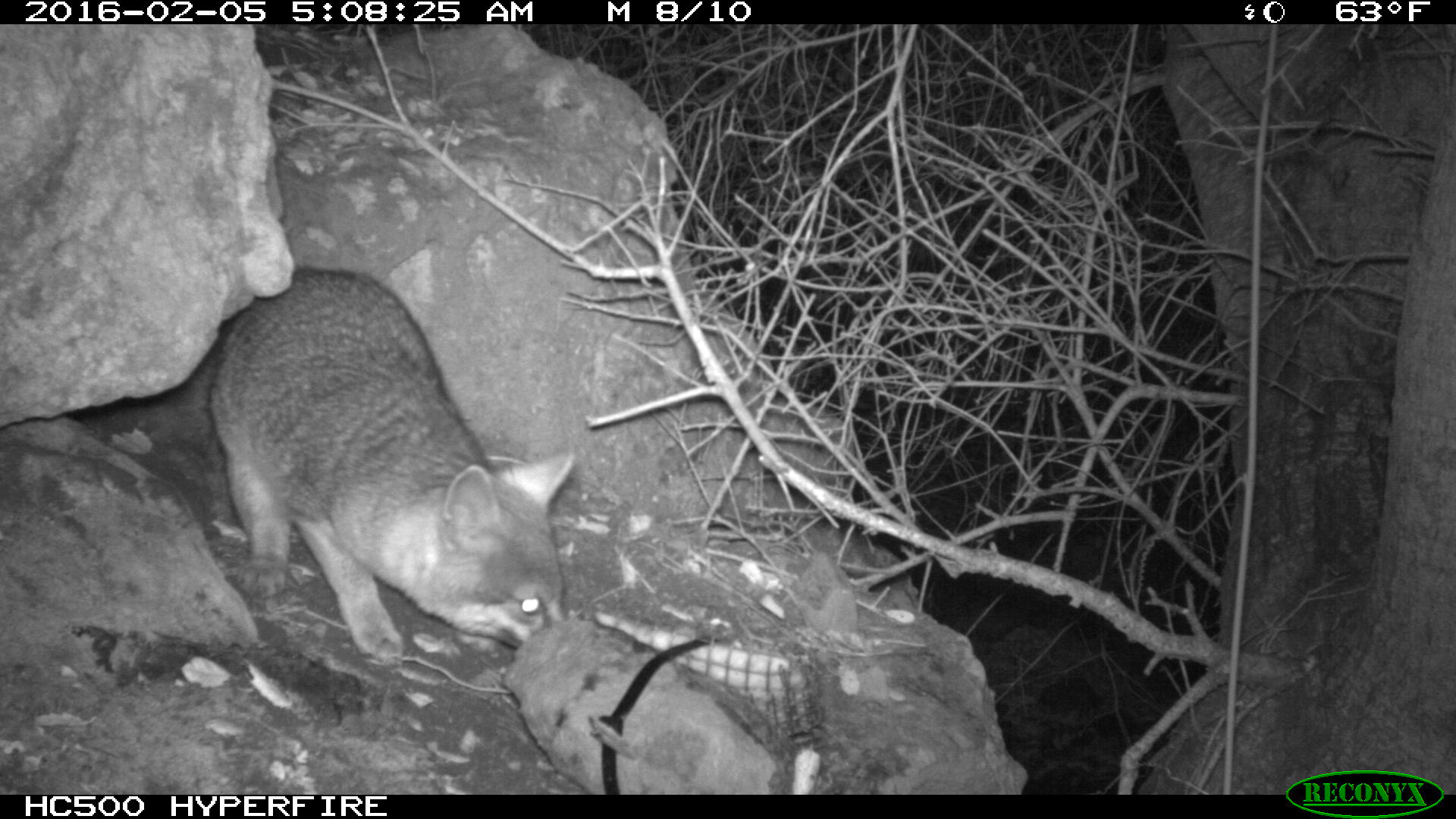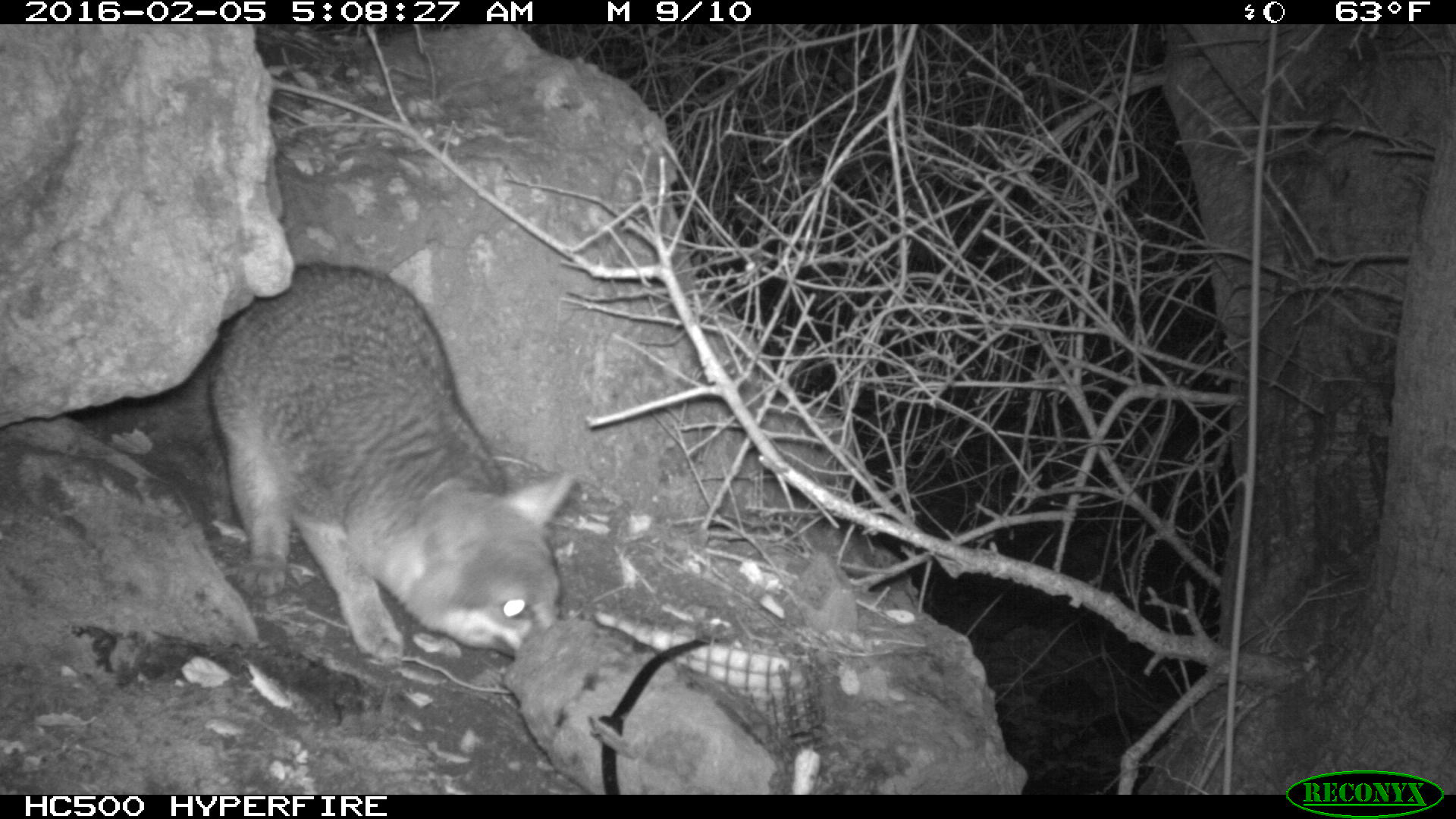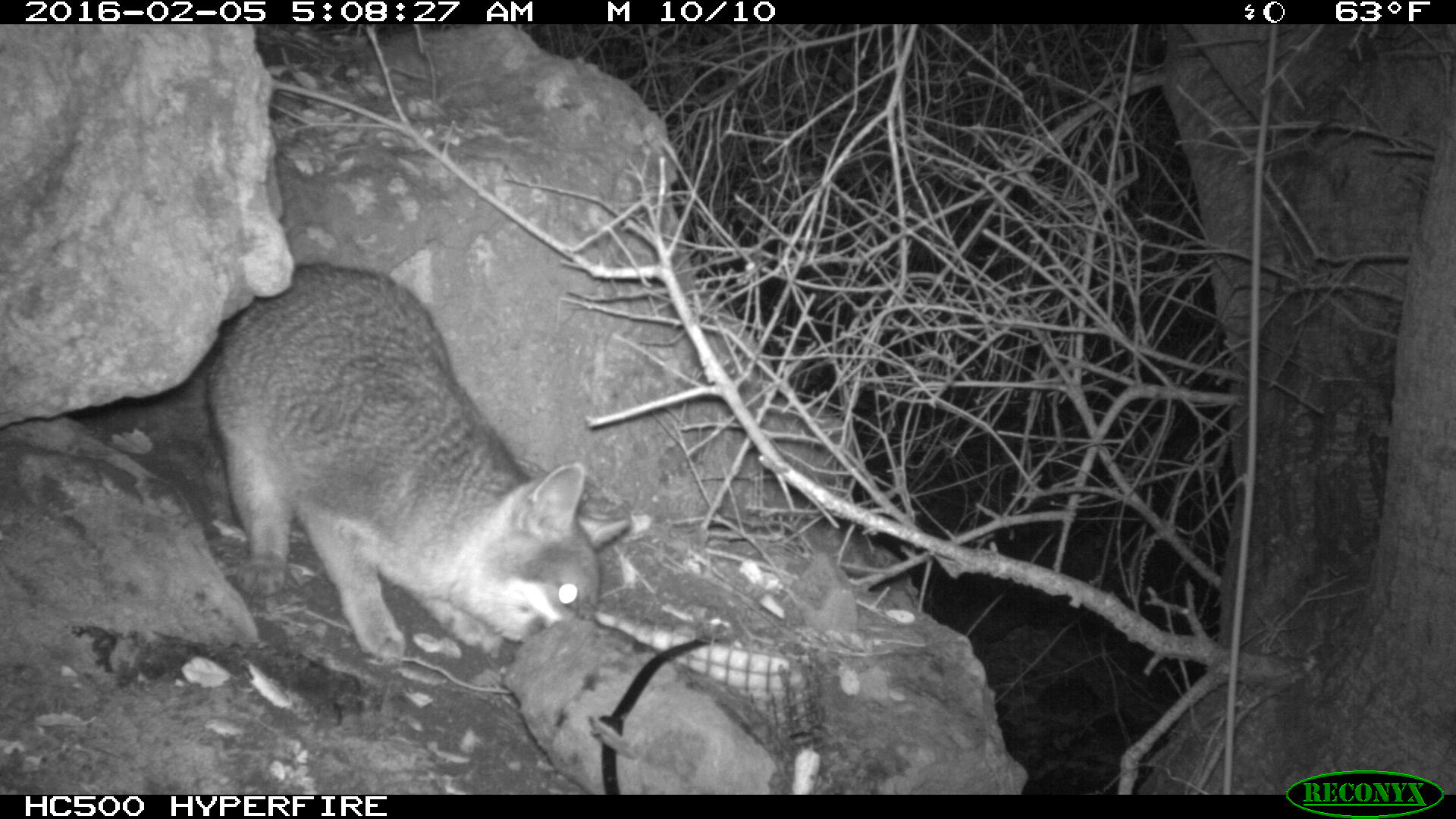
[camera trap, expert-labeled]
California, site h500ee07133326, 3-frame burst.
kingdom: Animalia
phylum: Chordata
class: Mammalia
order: Carnivora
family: Canidae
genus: Urocyon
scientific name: Urocyon littoralis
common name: island fox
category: fox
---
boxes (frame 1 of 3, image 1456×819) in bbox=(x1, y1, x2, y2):
fox: bbox=(212, 262, 573, 667)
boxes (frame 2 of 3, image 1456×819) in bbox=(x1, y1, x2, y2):
fox: bbox=(212, 263, 573, 664)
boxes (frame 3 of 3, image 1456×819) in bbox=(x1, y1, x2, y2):
fox: bbox=(205, 264, 623, 669)